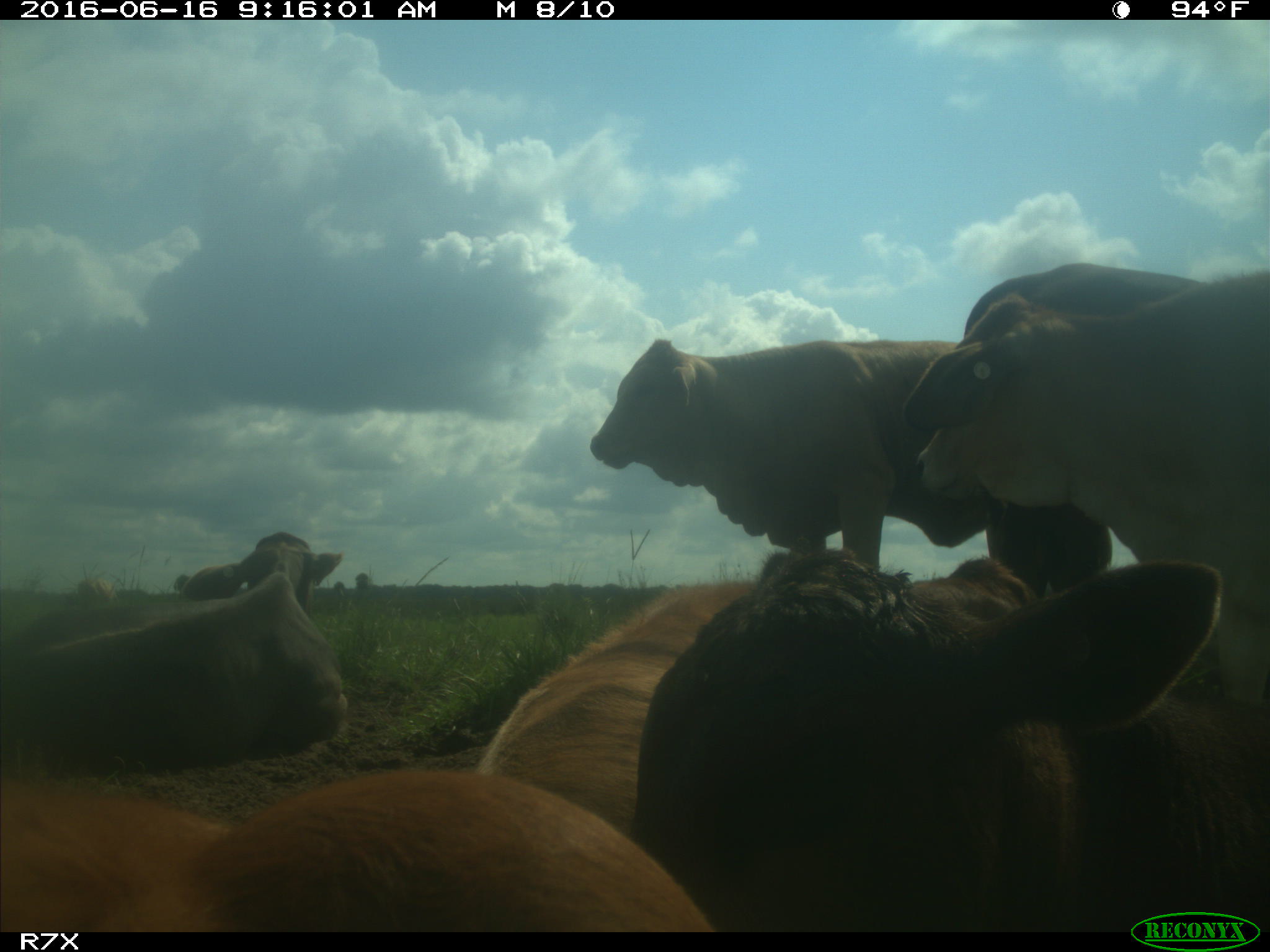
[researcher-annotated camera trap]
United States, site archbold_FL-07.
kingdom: Animalia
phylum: Chordata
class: Mammalia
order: Artiodactyla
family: Bovidae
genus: Bos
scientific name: Bos taurus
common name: domestic cow